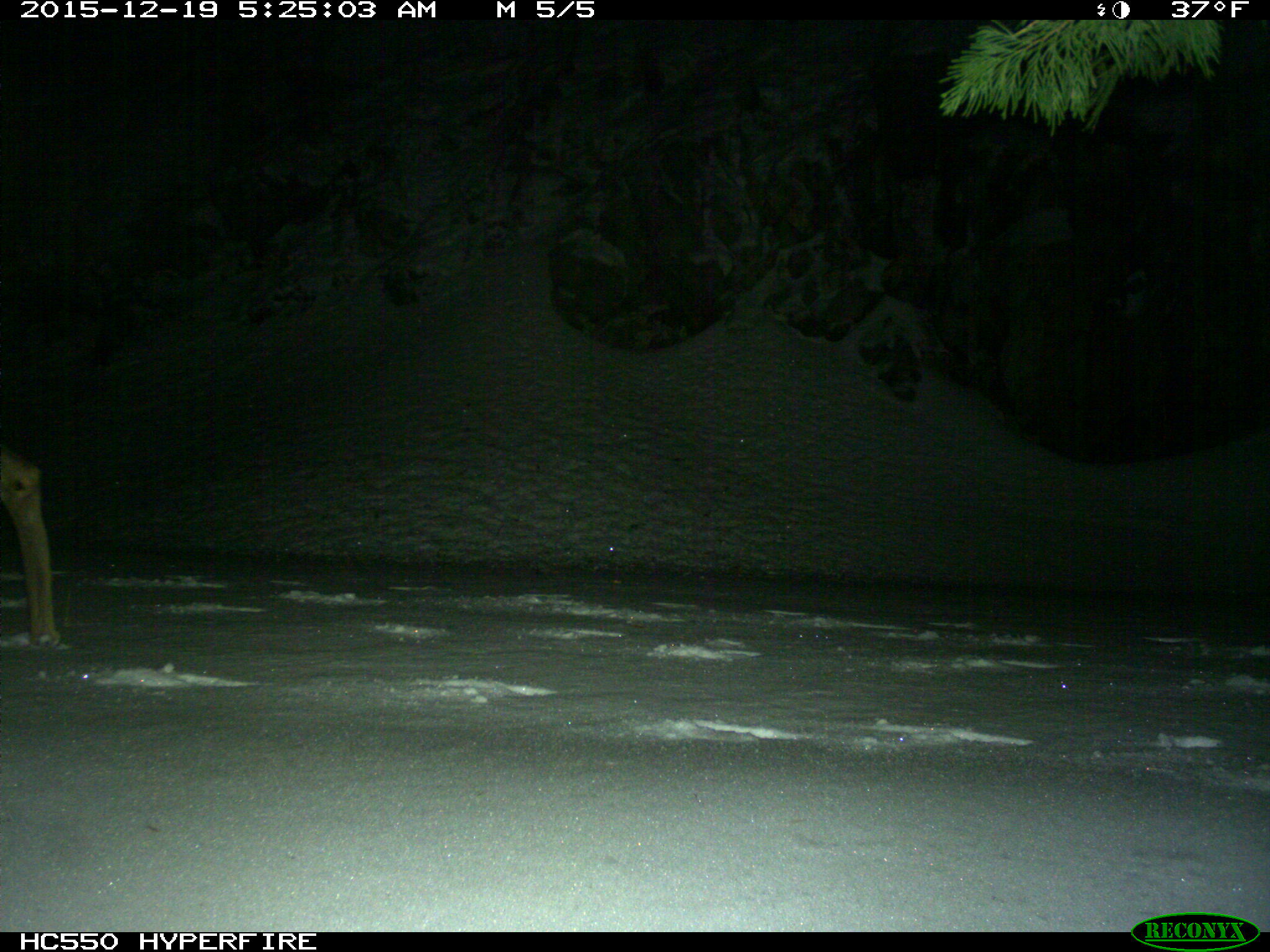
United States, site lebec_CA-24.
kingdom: Animalia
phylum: Chordata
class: Mammalia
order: Artiodactyla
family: Cervidae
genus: Odocoileus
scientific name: Odocoileus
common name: deer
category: unidentified deer